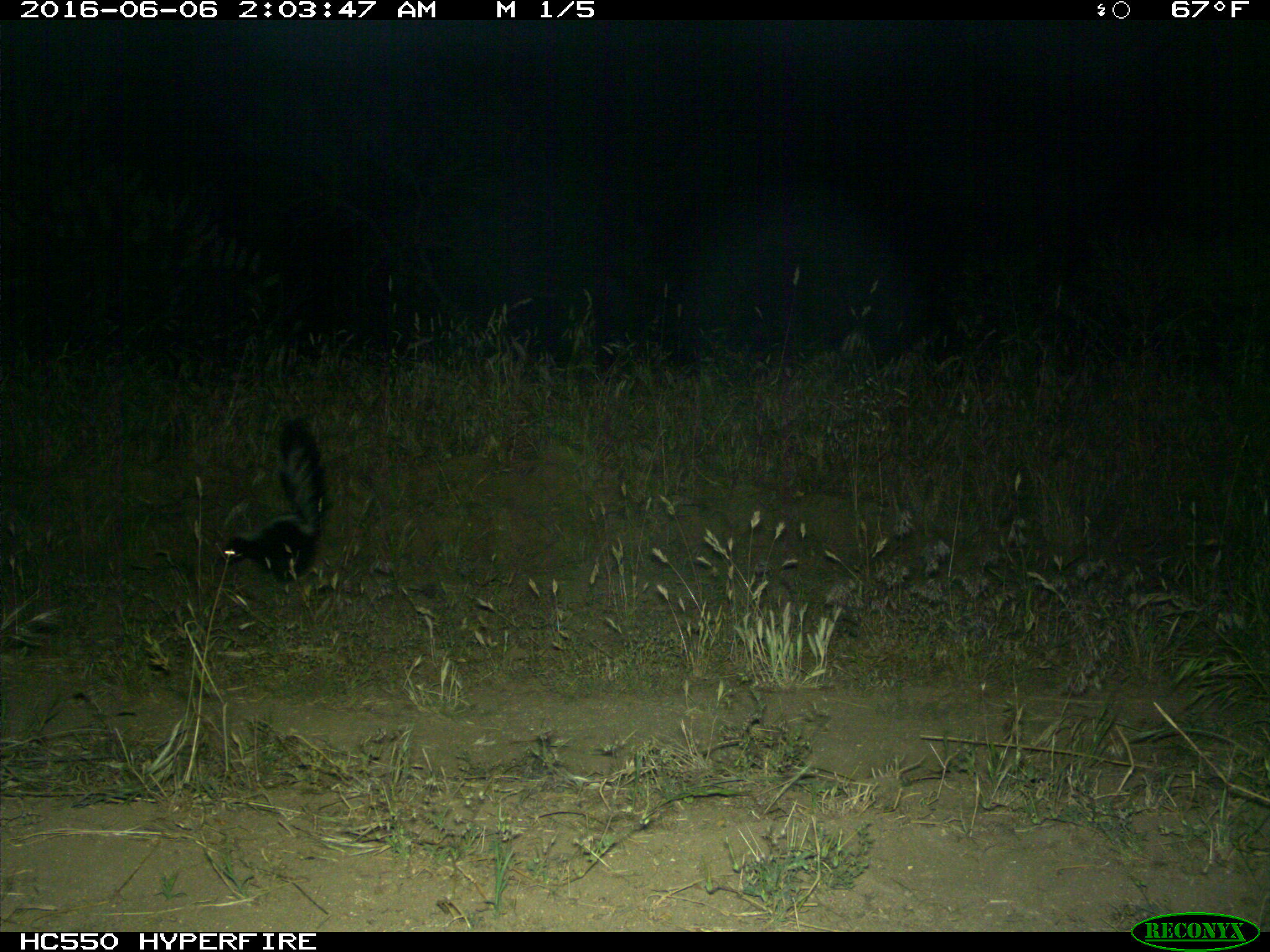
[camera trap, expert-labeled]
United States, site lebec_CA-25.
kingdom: Animalia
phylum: Chordata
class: Mammalia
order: Carnivora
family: Mephitidae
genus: Mephitis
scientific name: Mephitis mephitis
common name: striped skunk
Mephitis mephitis (striped skunk).